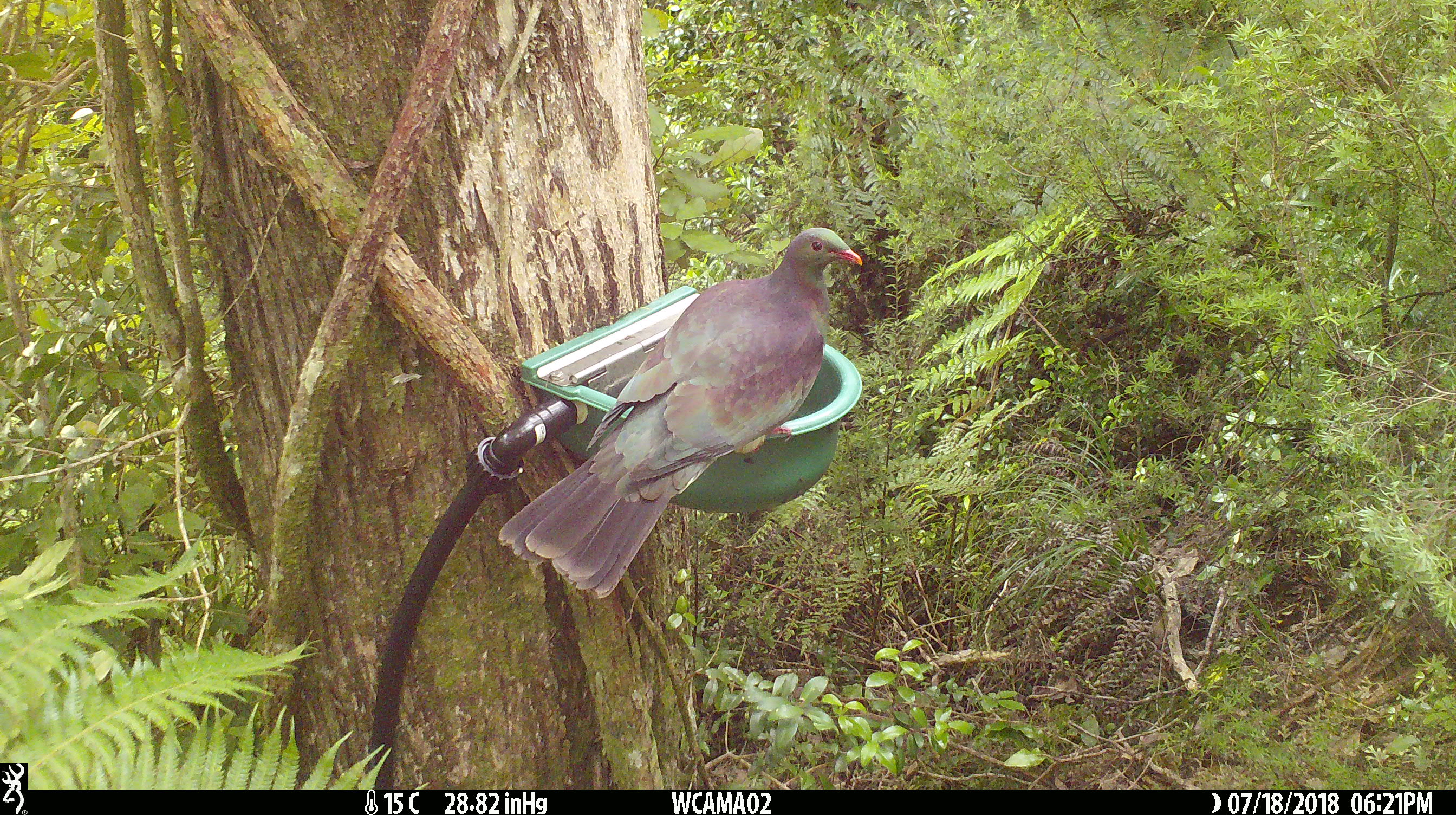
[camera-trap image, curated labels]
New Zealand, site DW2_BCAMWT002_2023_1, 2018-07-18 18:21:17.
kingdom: Animalia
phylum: Chordata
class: Aves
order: Columbiformes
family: Columbidae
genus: Hemiphaga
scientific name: Hemiphaga novaeseelandiae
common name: new zealand pigeon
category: kereru